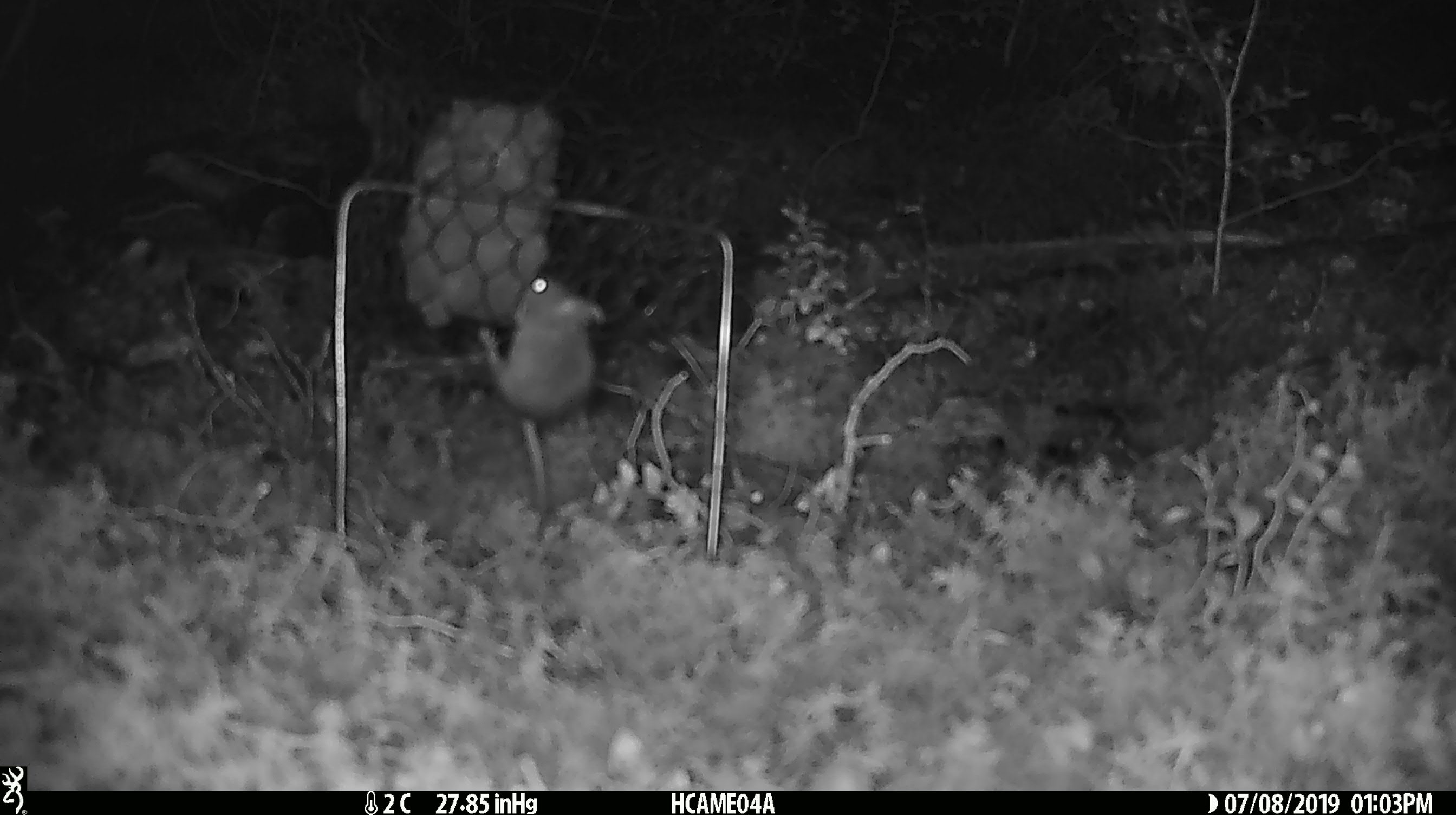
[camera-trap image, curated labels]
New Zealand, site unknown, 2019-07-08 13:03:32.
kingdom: Animalia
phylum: Chordata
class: Mammalia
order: Rodentia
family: Muridae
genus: Mus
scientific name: Mus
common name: mouse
Mouse (Mus).